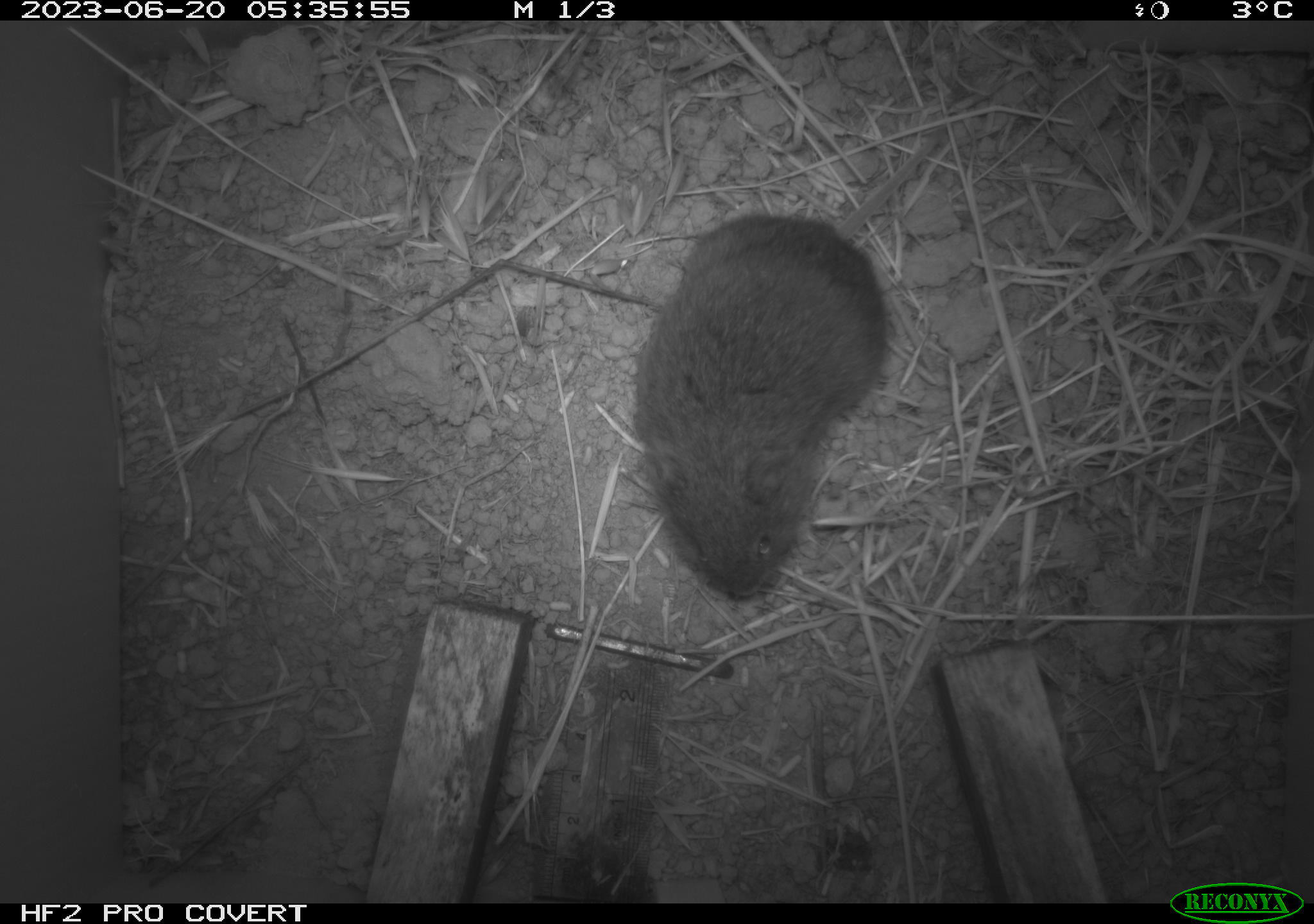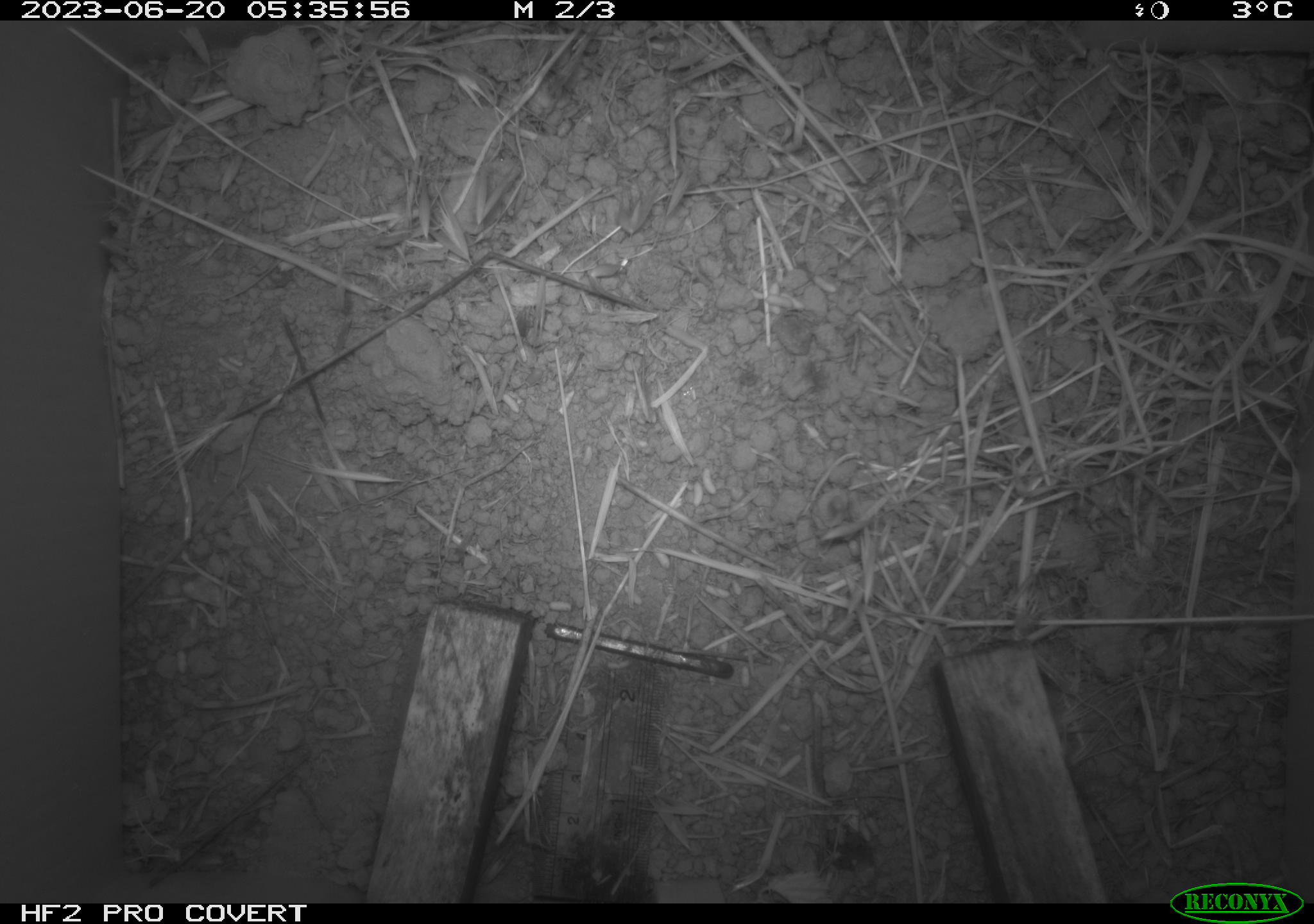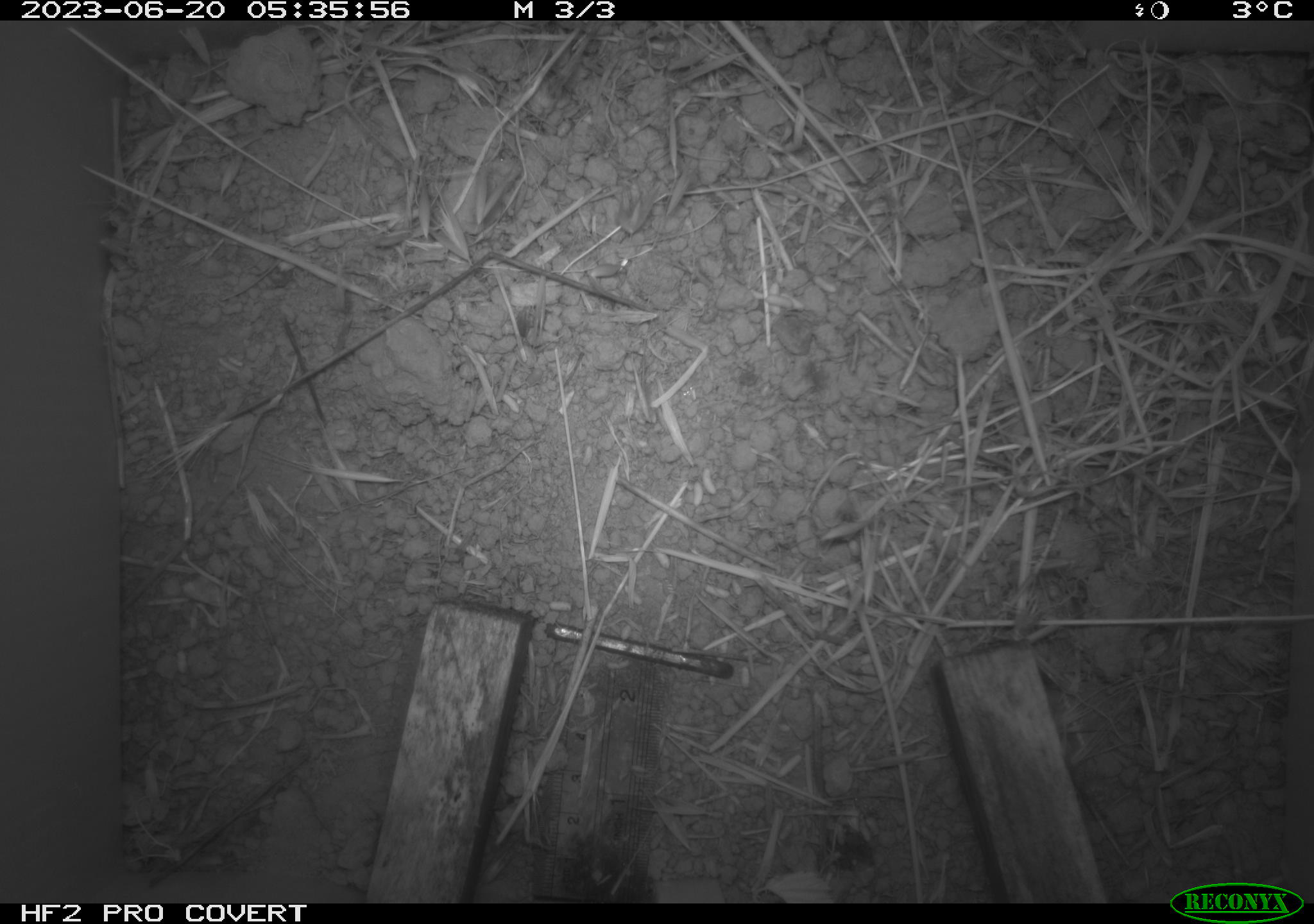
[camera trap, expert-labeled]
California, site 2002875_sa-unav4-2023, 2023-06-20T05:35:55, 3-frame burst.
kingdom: Animalia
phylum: Chordata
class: Mammalia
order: Rodentia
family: Cricetidae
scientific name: Arvicolinae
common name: voles, lemmings, and muskrats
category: arvicolinae subfamily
Arvicolinae subfamily (voles, lemmings, and muskrats) (Arvicolinae).